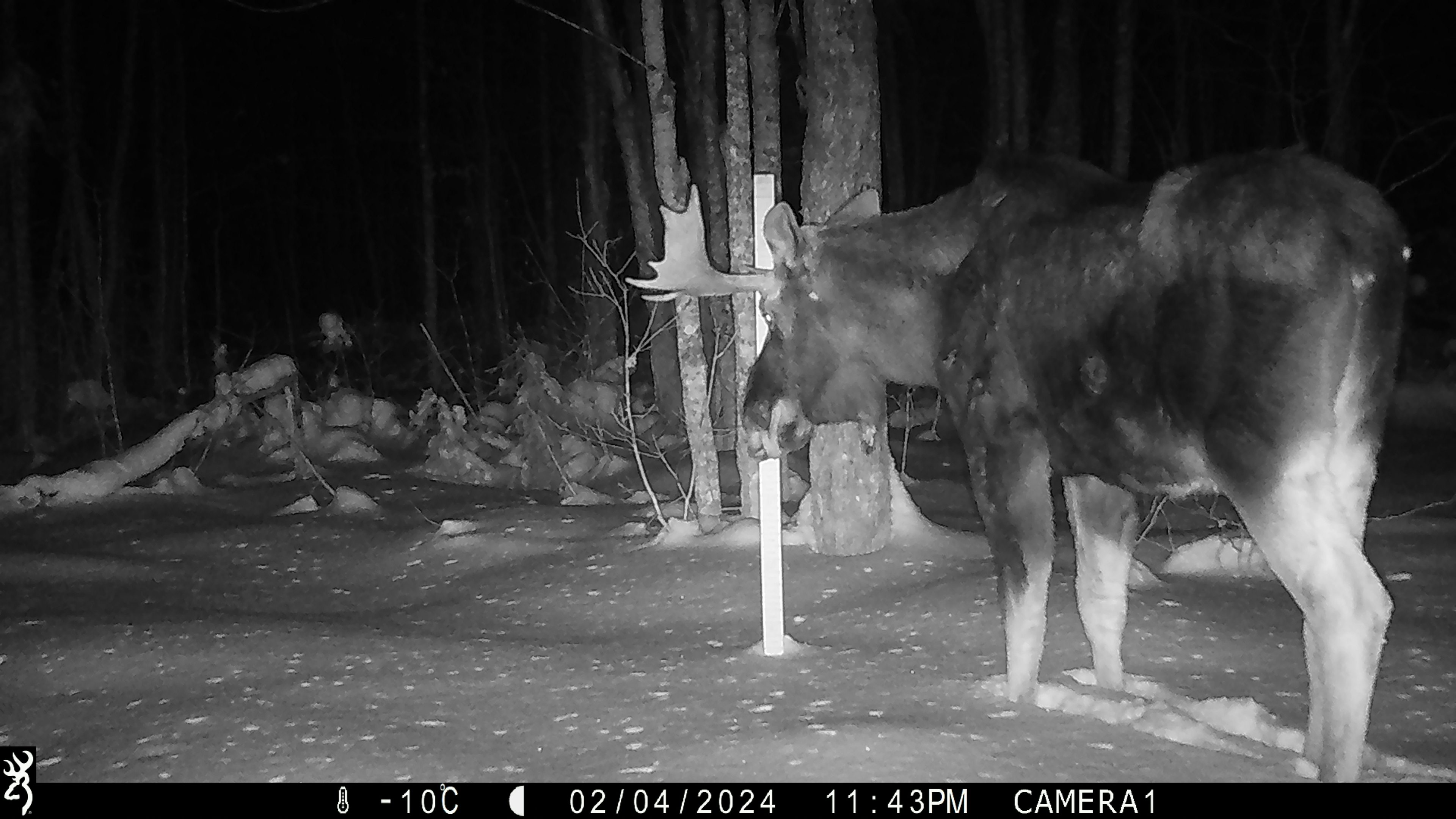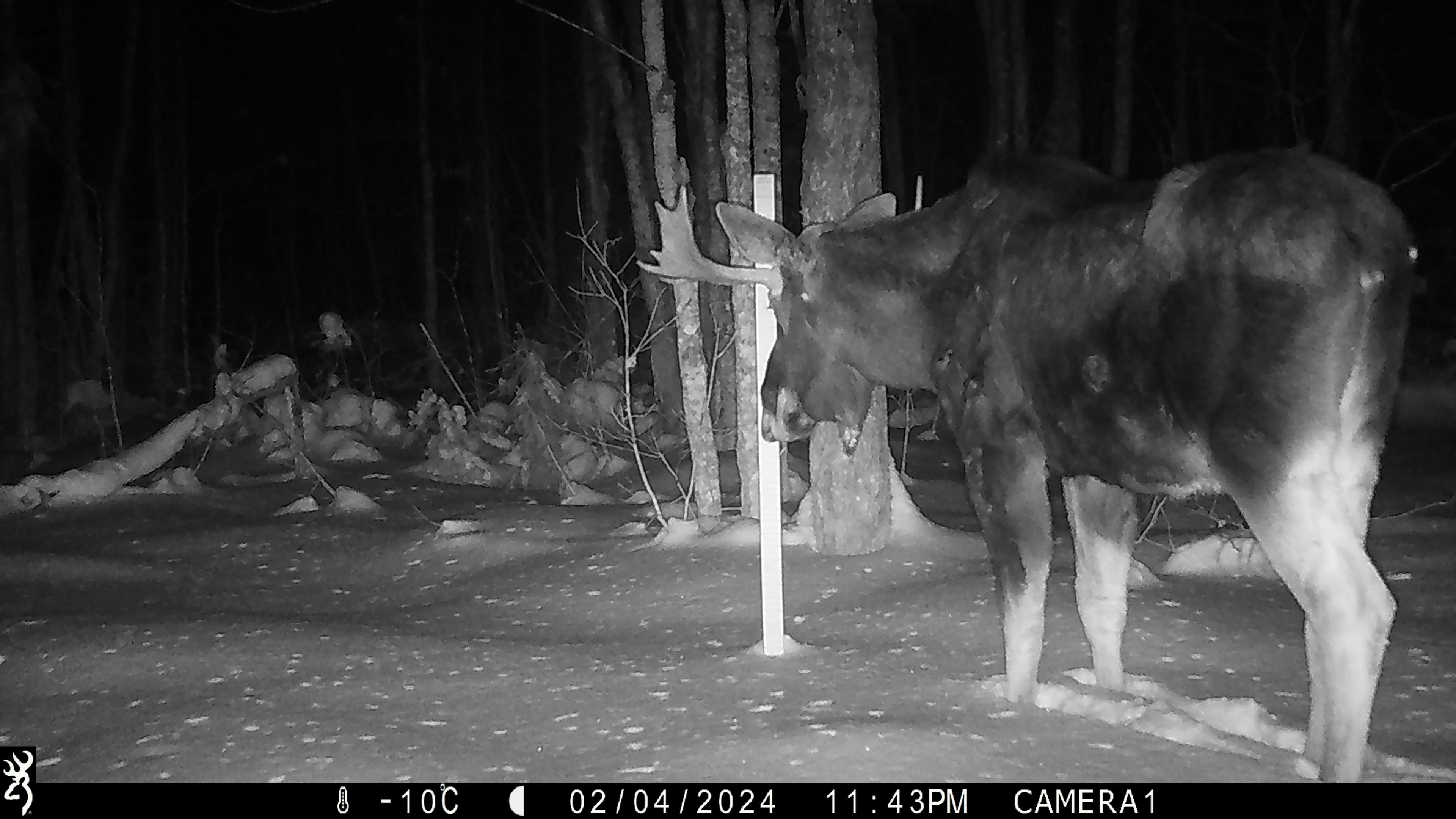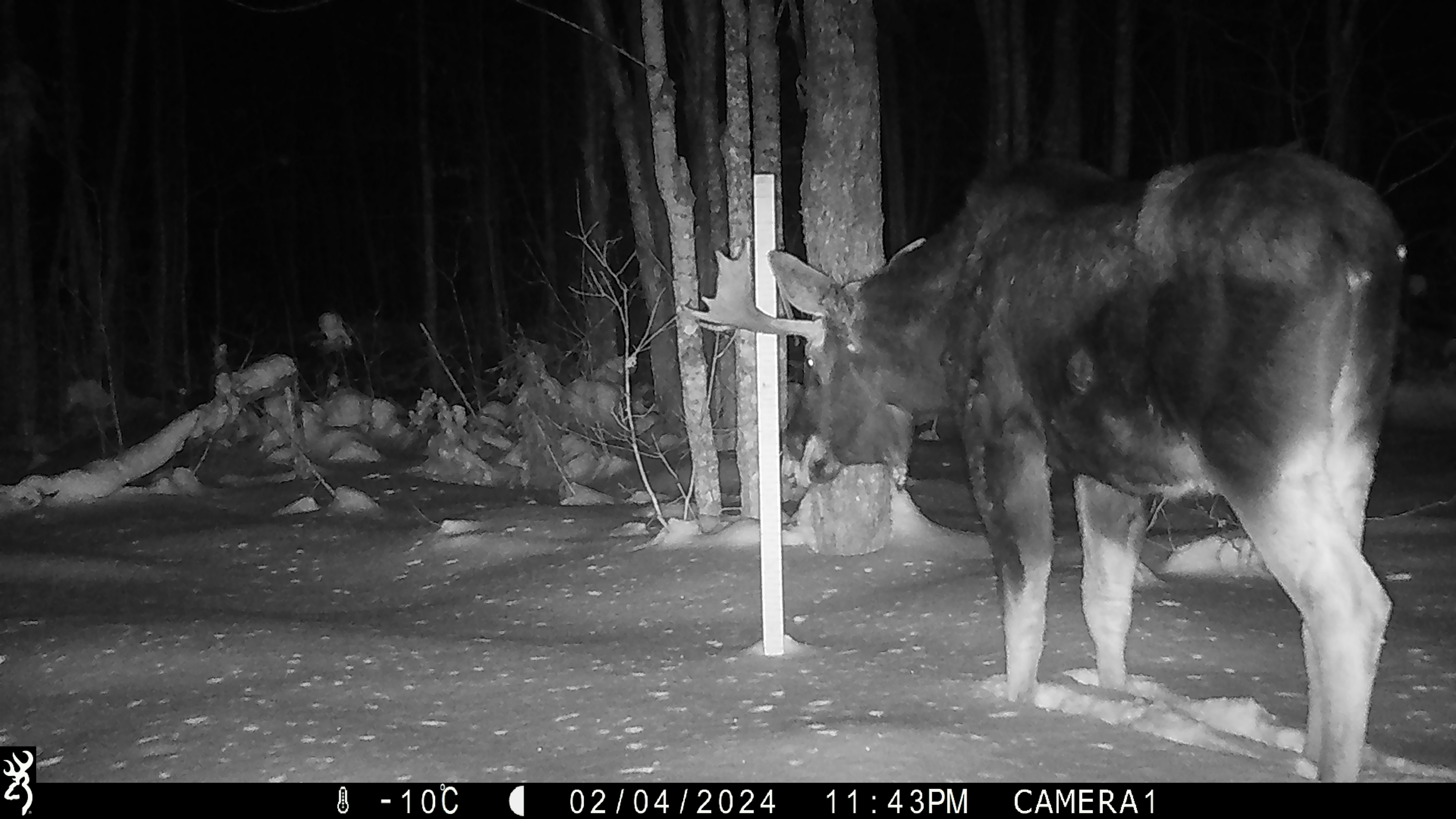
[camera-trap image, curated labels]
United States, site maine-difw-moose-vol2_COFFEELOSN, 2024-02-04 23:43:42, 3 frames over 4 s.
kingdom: Animalia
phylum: Chordata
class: Mammalia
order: Artiodactyla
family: Cervidae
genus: Alces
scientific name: Alces alces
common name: moose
Moose (Alces alces).